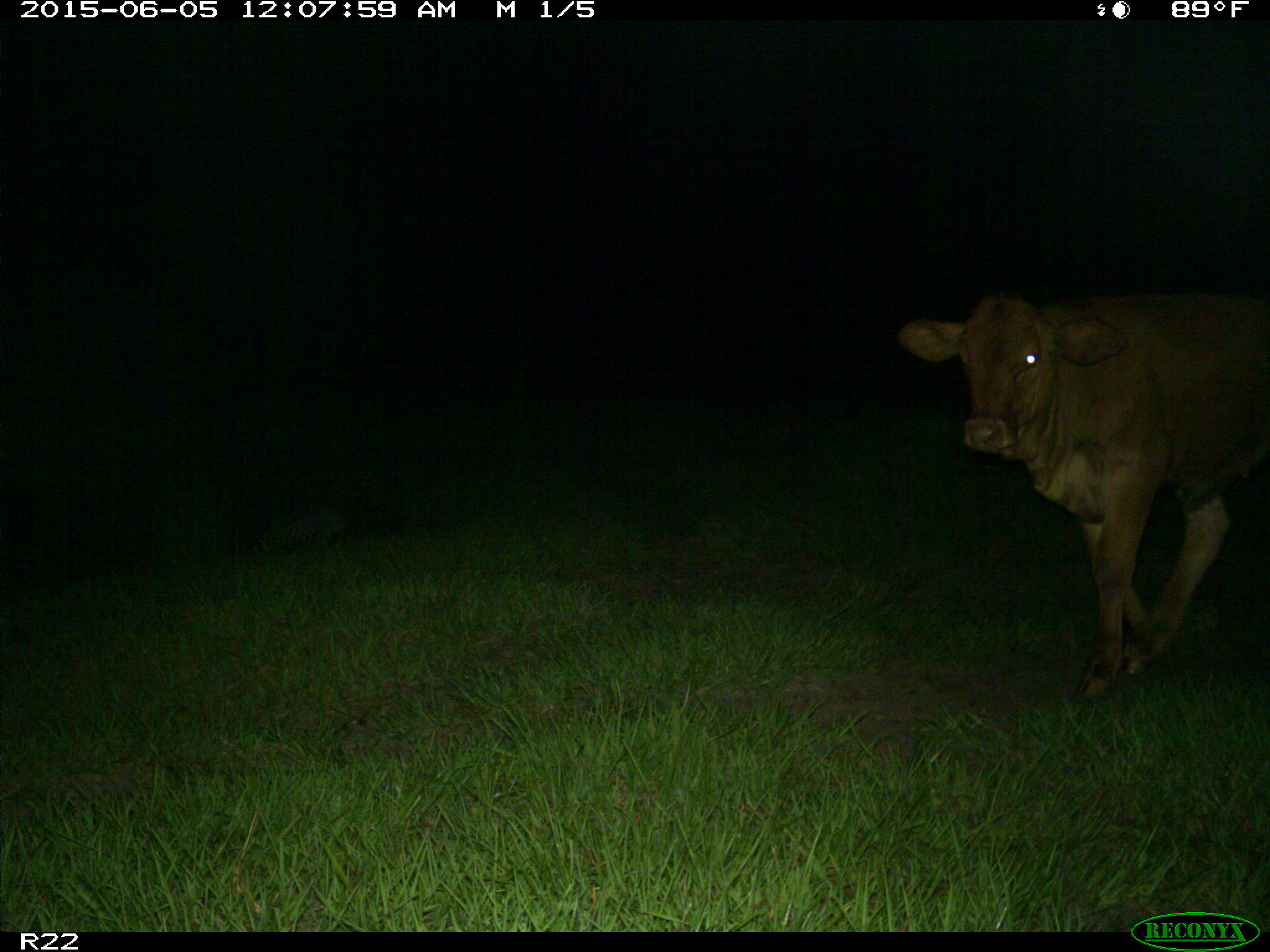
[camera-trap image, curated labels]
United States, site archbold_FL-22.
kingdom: Animalia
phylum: Chordata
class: Mammalia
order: Artiodactyla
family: Bovidae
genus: Bos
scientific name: Bos taurus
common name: domestic cow